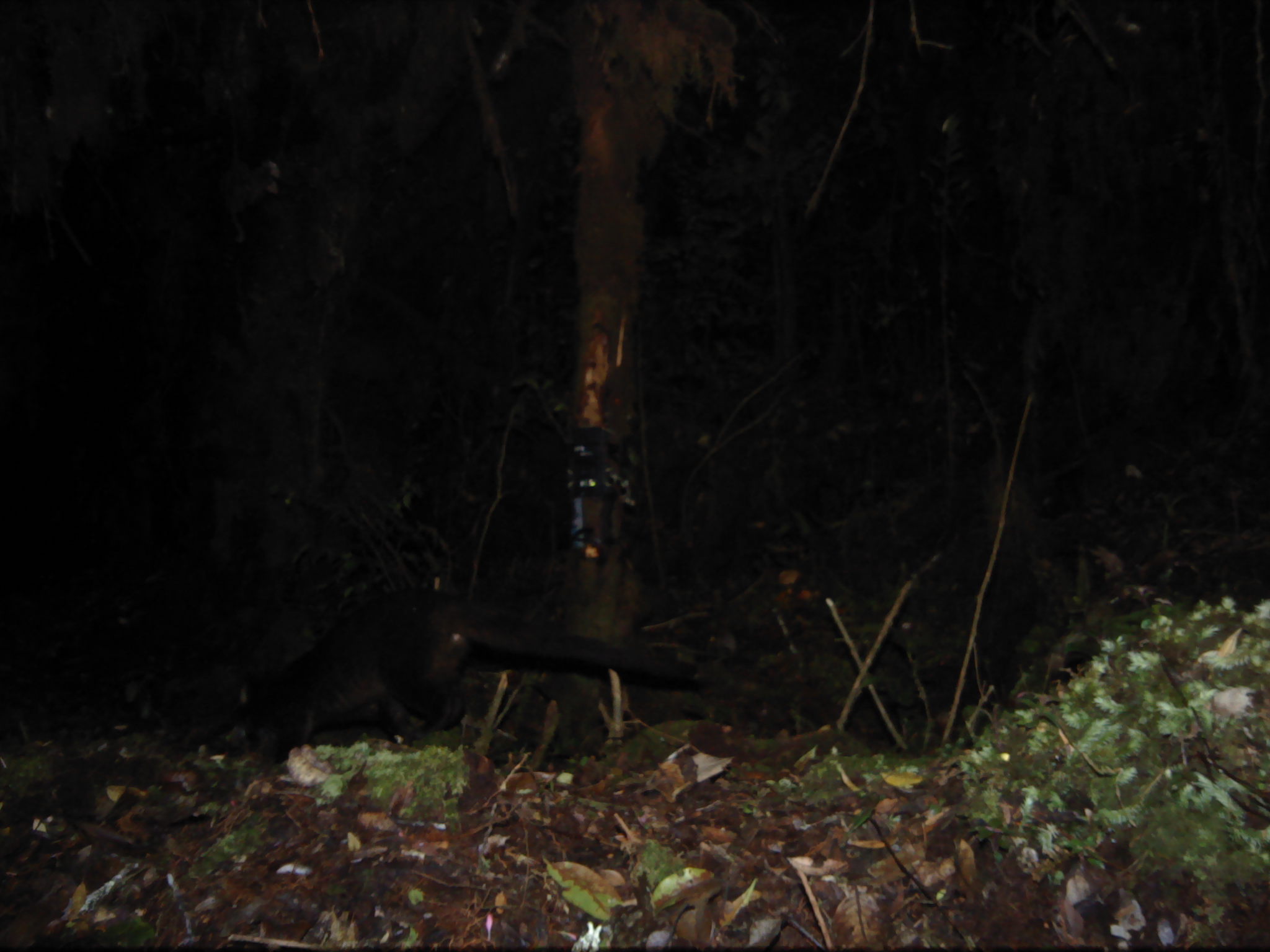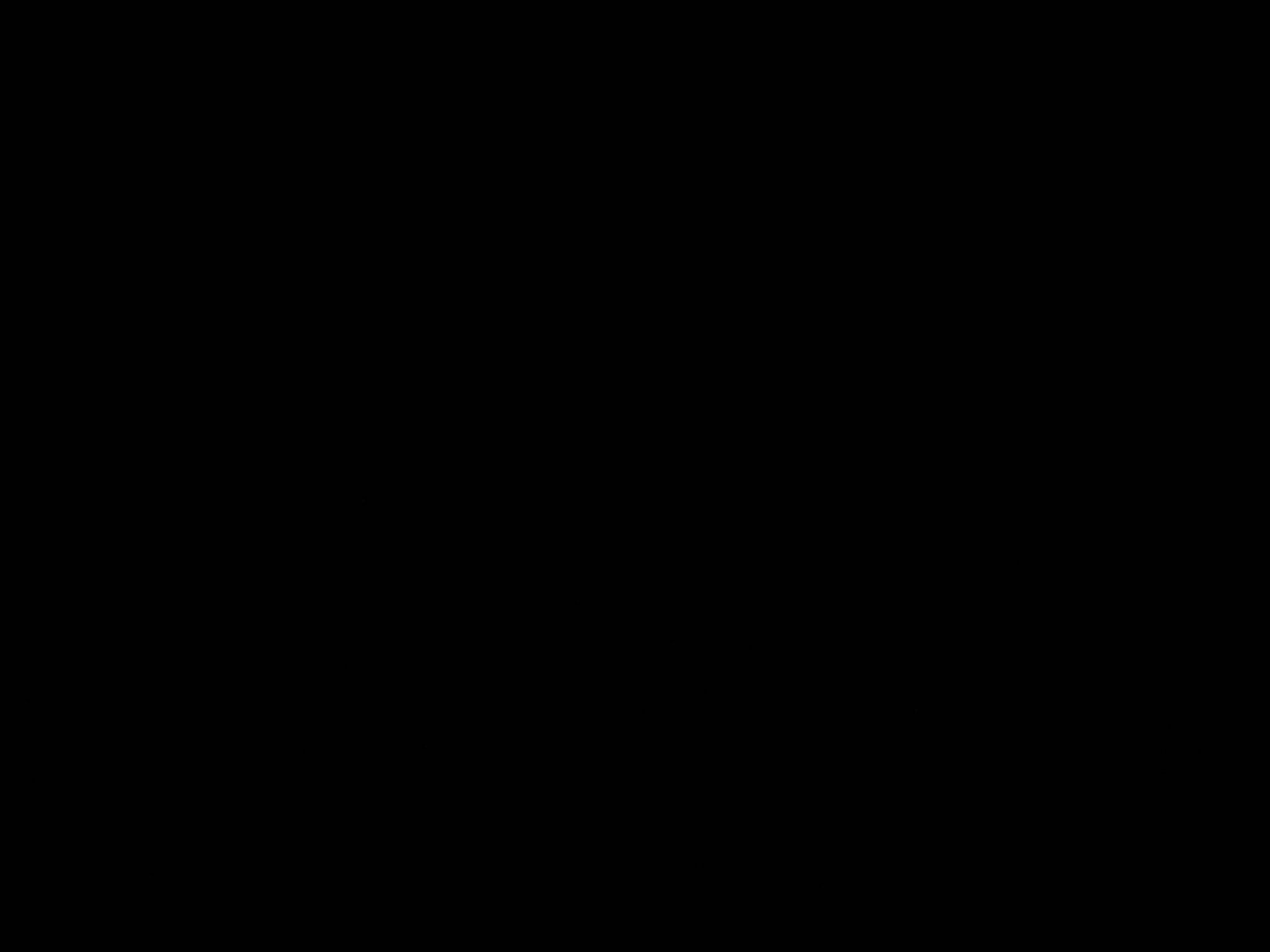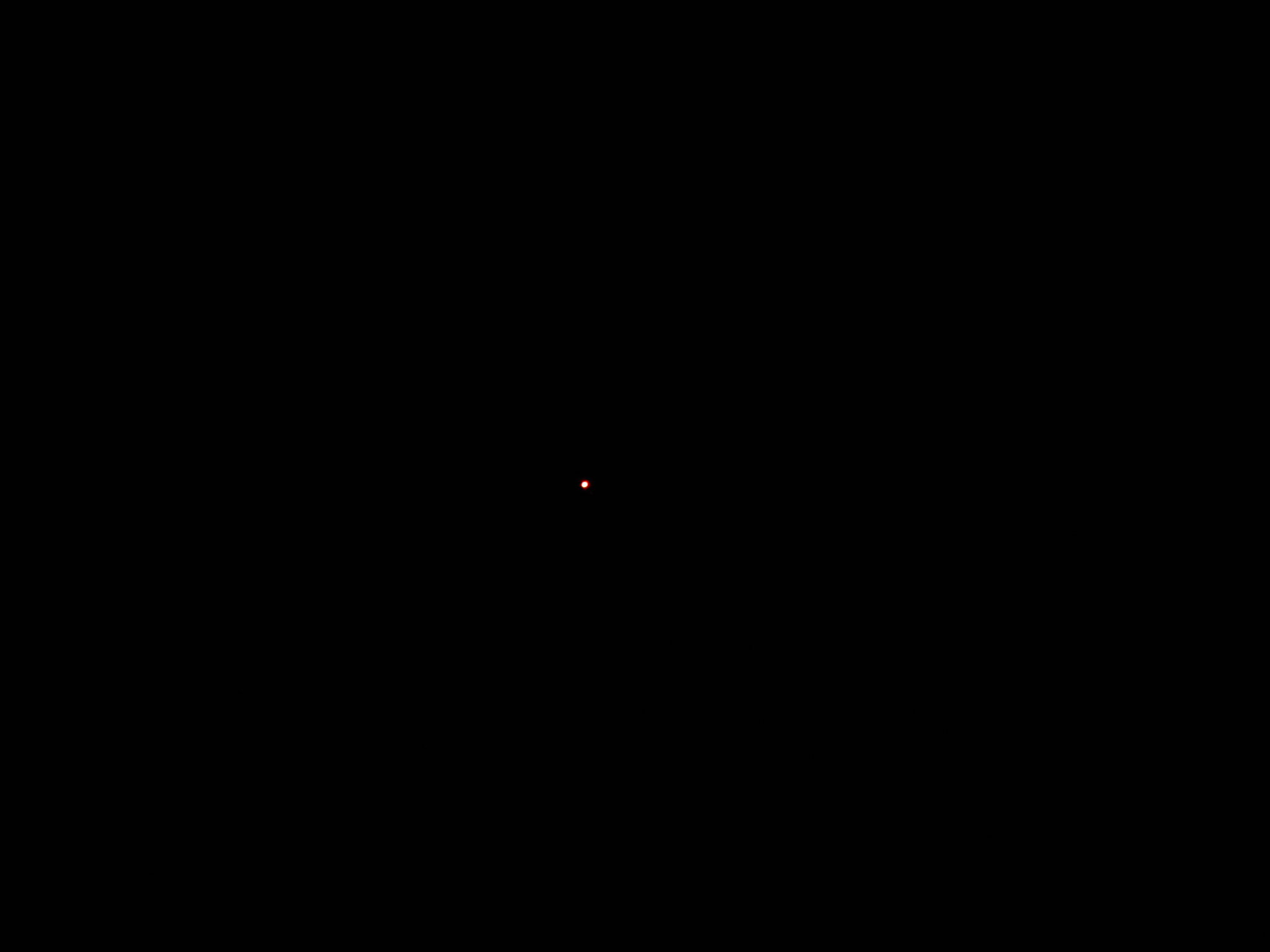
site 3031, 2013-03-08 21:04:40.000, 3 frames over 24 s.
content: unidentified animal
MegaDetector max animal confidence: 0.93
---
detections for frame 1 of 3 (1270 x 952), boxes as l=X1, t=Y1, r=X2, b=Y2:
unidentifiable: l=216, t=585, r=700, b=764